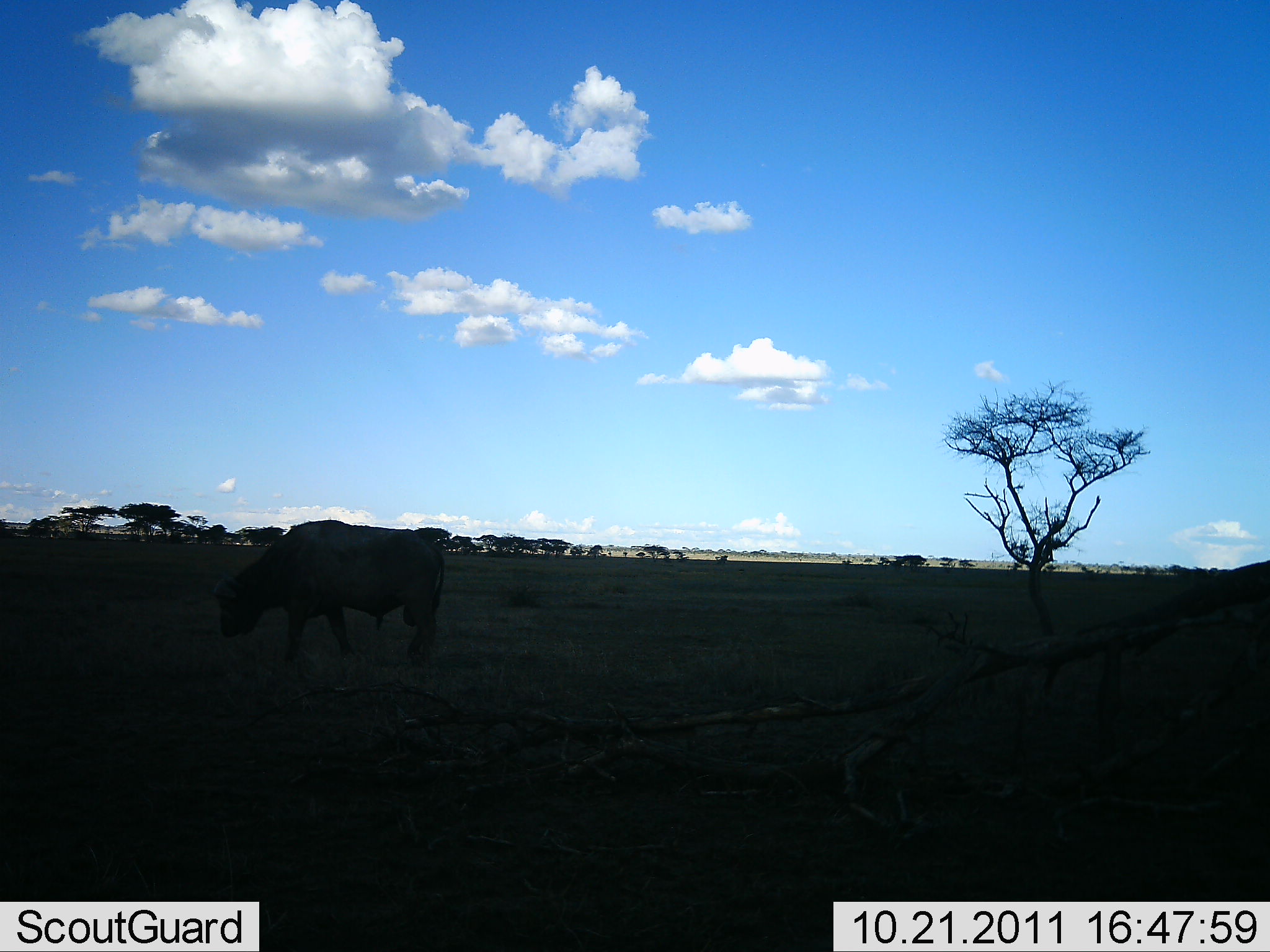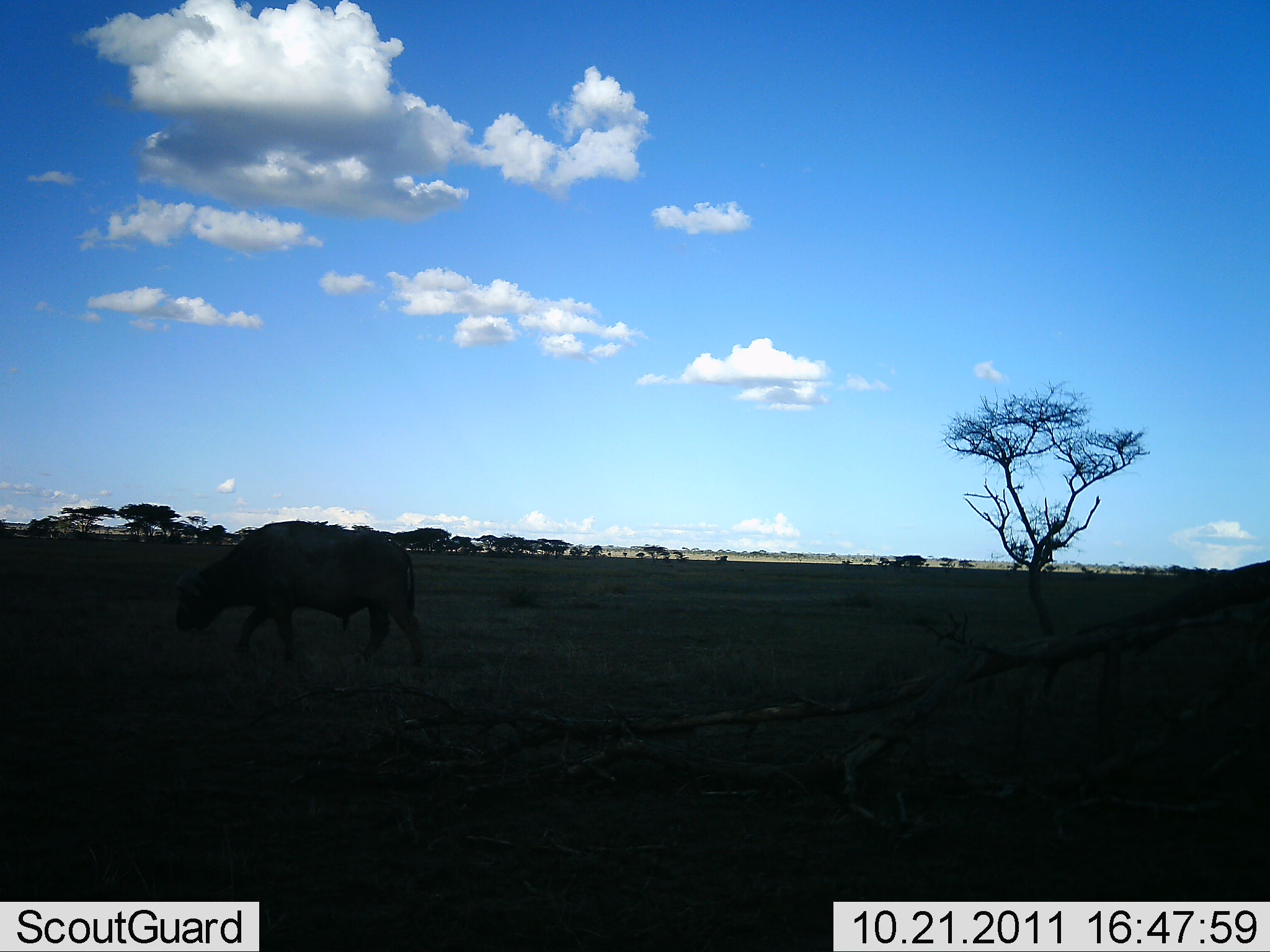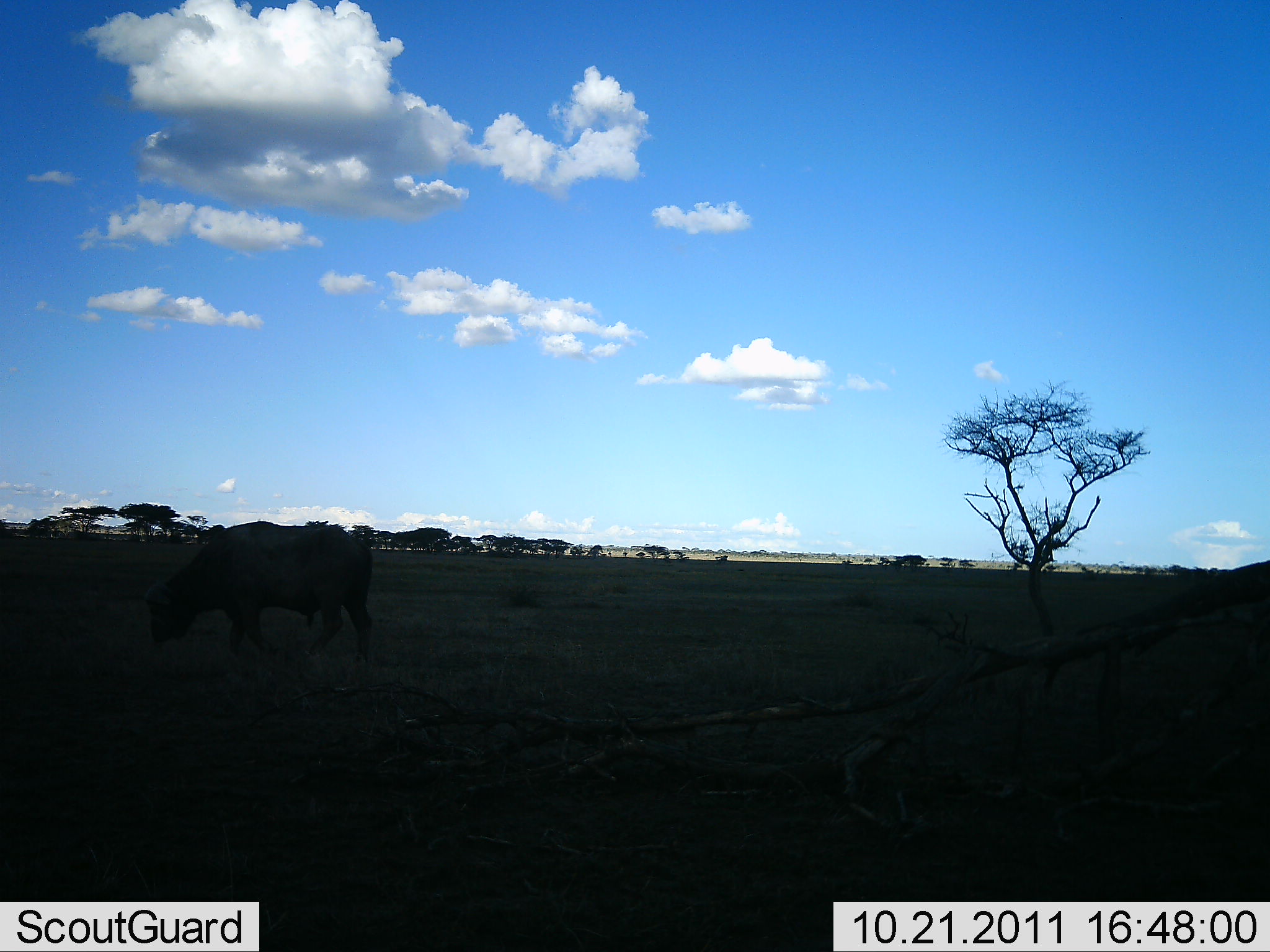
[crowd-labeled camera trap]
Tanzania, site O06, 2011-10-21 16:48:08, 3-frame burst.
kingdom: Animalia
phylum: Chordata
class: Mammalia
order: Artiodactyla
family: Bovidae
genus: Syncerus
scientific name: Syncerus caffer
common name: cape buffalo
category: buffalo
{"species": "buffalo (cape buffalo) (Syncerus caffer)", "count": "1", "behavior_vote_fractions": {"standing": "10%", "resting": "0%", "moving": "50%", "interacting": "0%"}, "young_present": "0%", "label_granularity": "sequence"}